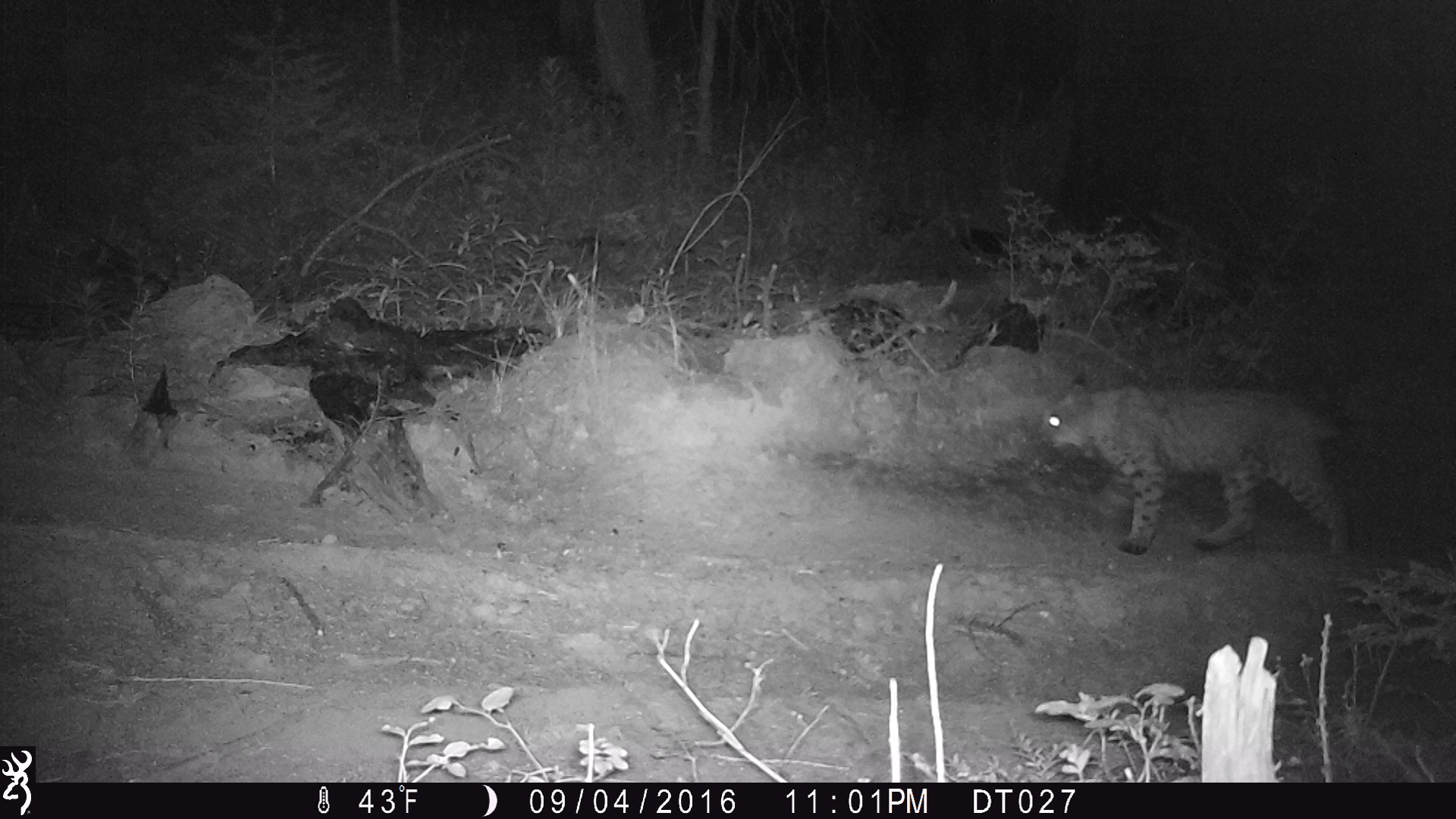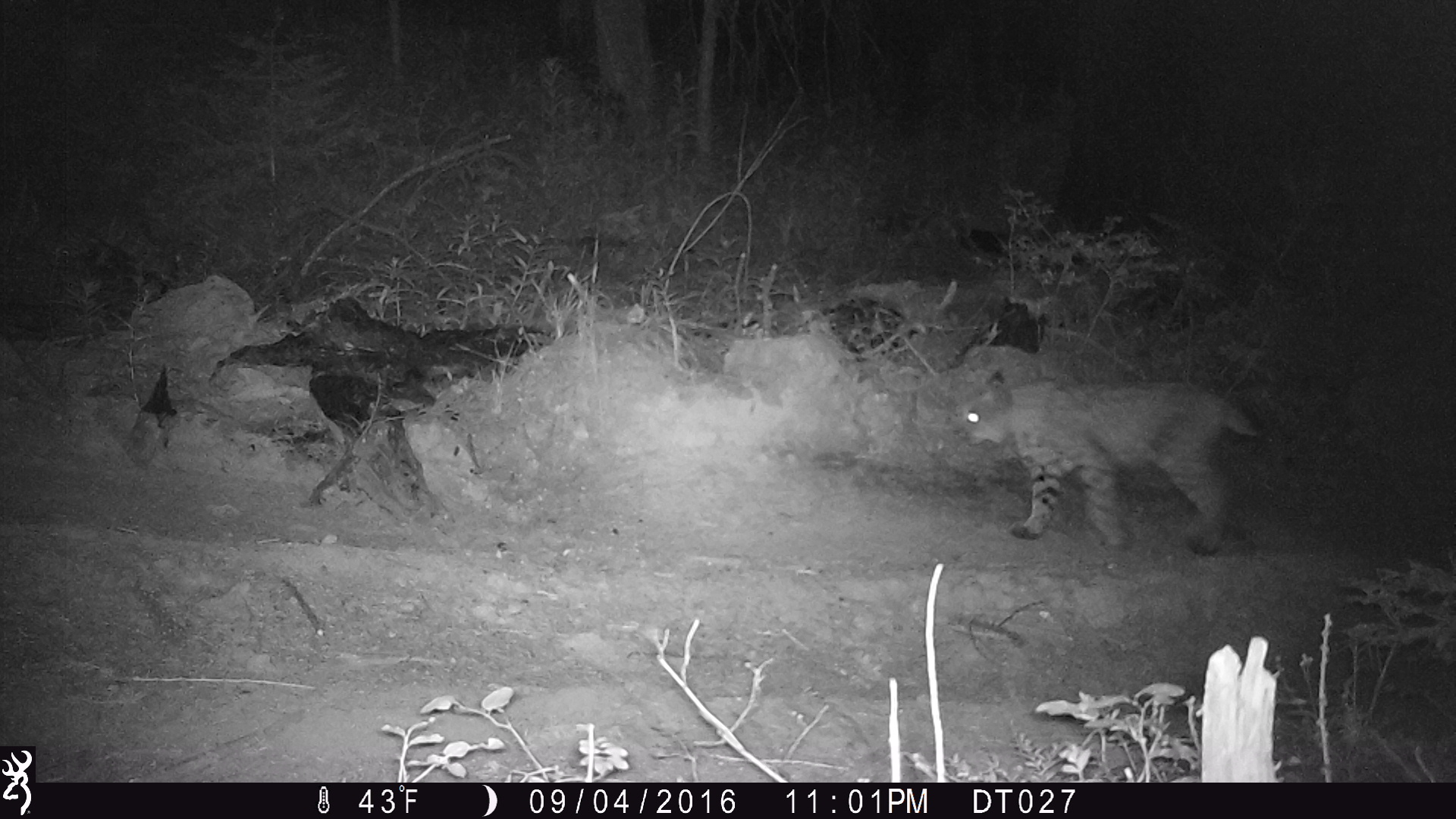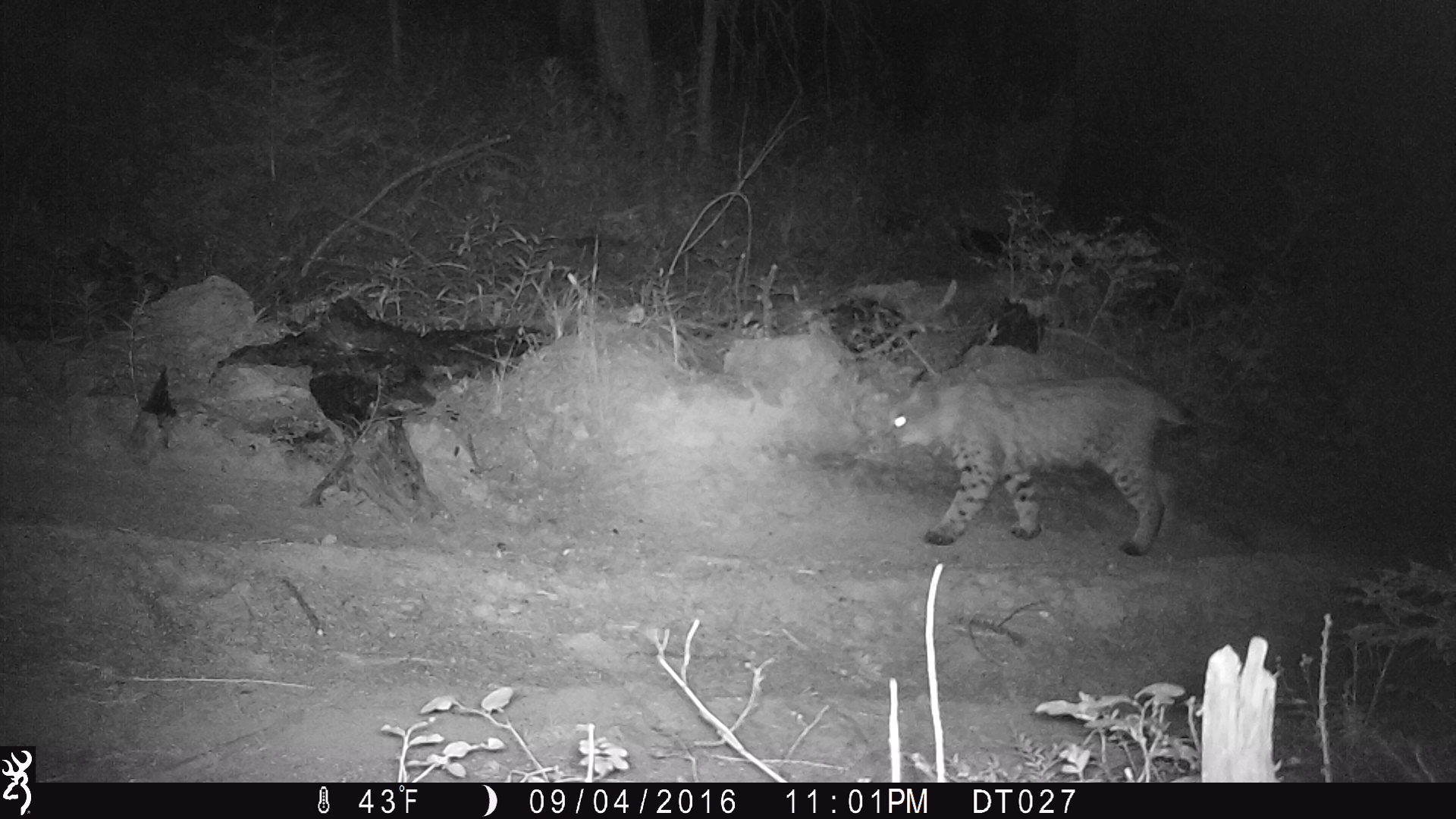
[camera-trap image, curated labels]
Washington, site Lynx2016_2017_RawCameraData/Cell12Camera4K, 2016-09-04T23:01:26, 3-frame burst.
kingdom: Animalia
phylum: Chordata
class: Mammalia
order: Carnivora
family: Felidae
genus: Lynx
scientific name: Lynx rufus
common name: bobcat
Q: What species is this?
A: Lynx rufus (bobcat).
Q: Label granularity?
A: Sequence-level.